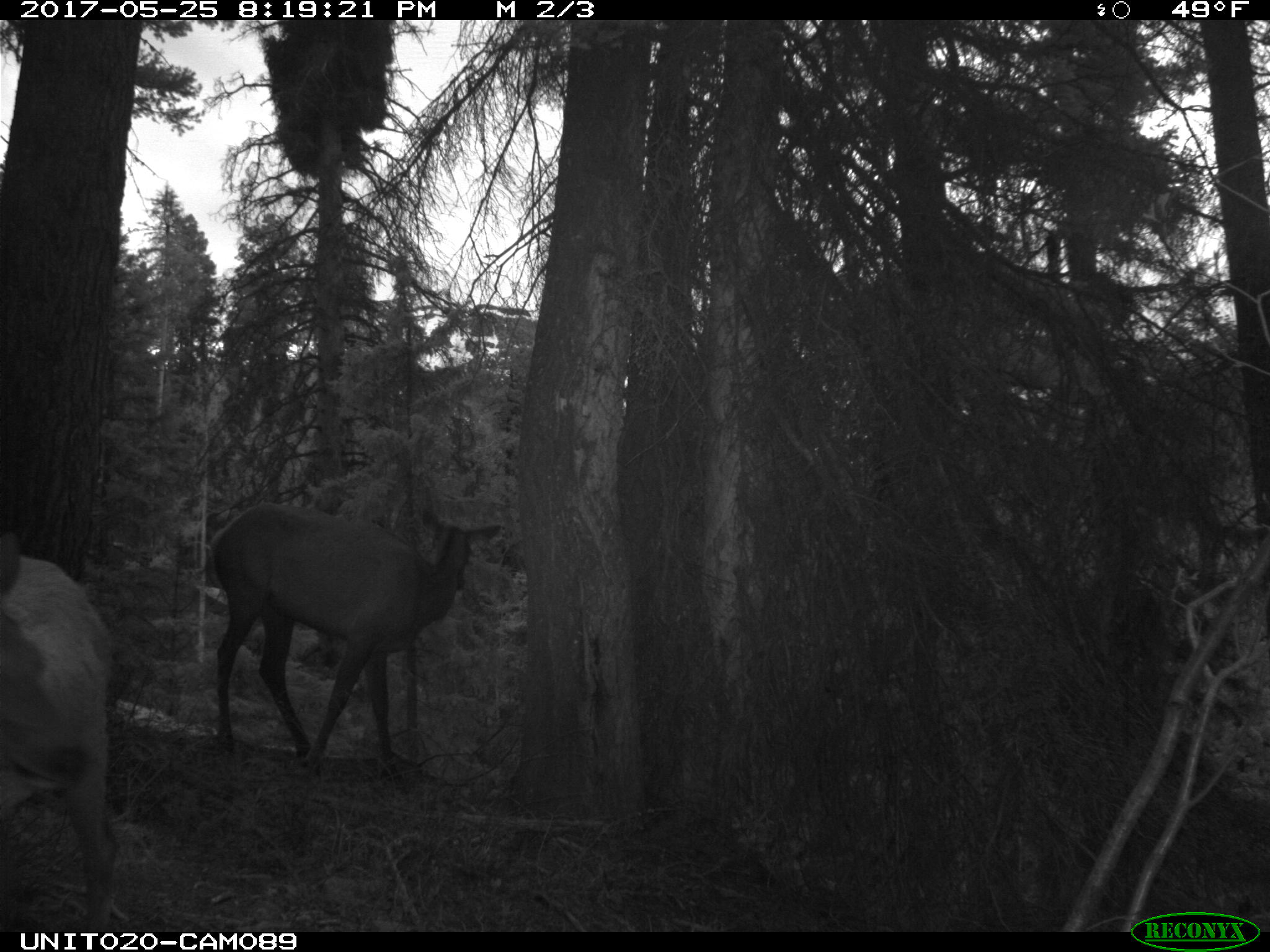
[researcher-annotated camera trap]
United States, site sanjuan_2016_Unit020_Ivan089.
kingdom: Animalia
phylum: Chordata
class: Mammalia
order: Artiodactyla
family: Cervidae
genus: Cervus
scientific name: Cervus elaphus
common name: red deer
Cervus elaphus (red deer).